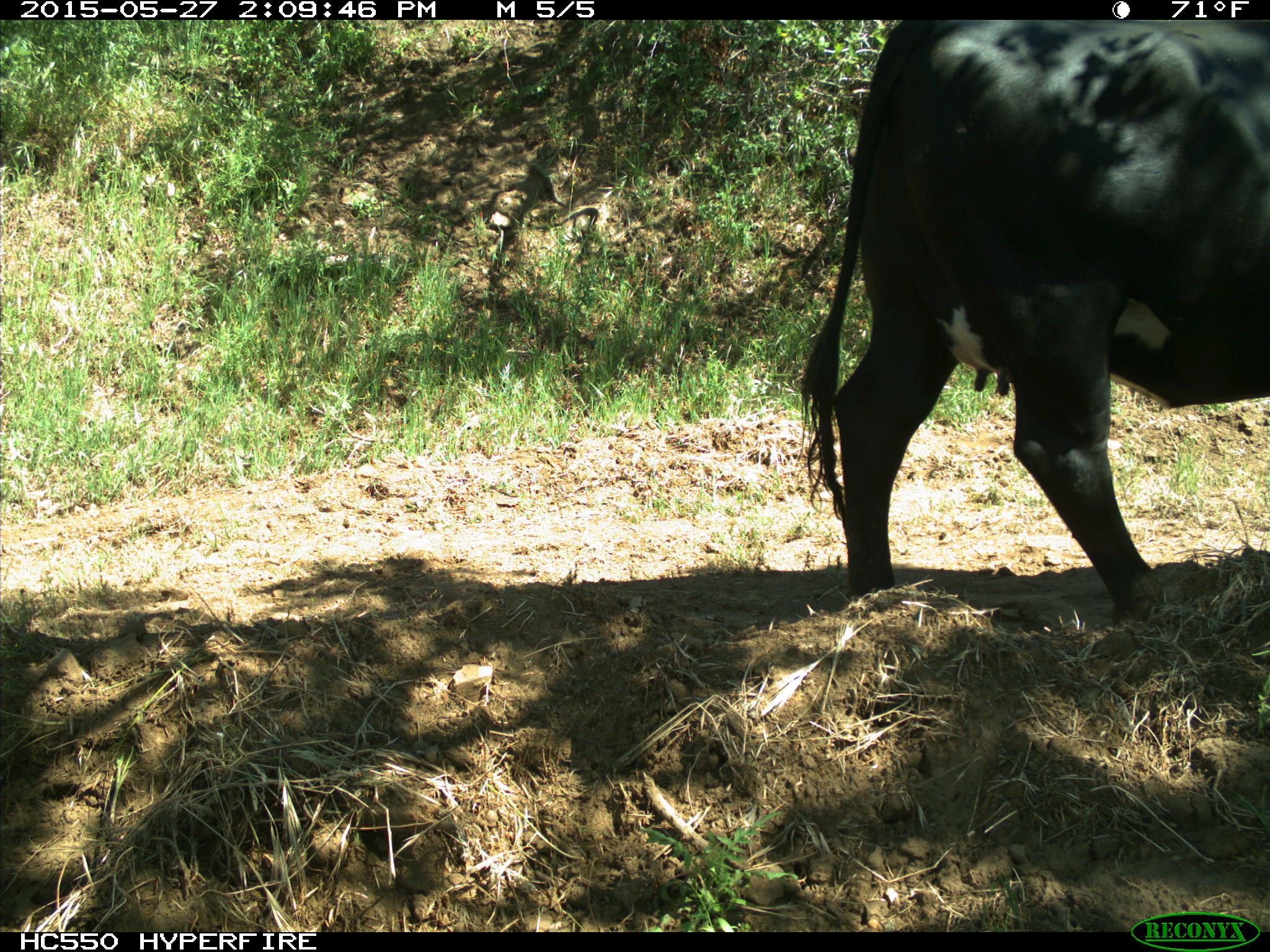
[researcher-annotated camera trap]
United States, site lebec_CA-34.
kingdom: Animalia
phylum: Chordata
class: Mammalia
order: Artiodactyla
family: Bovidae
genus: Bos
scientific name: Bos taurus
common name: domestic cow